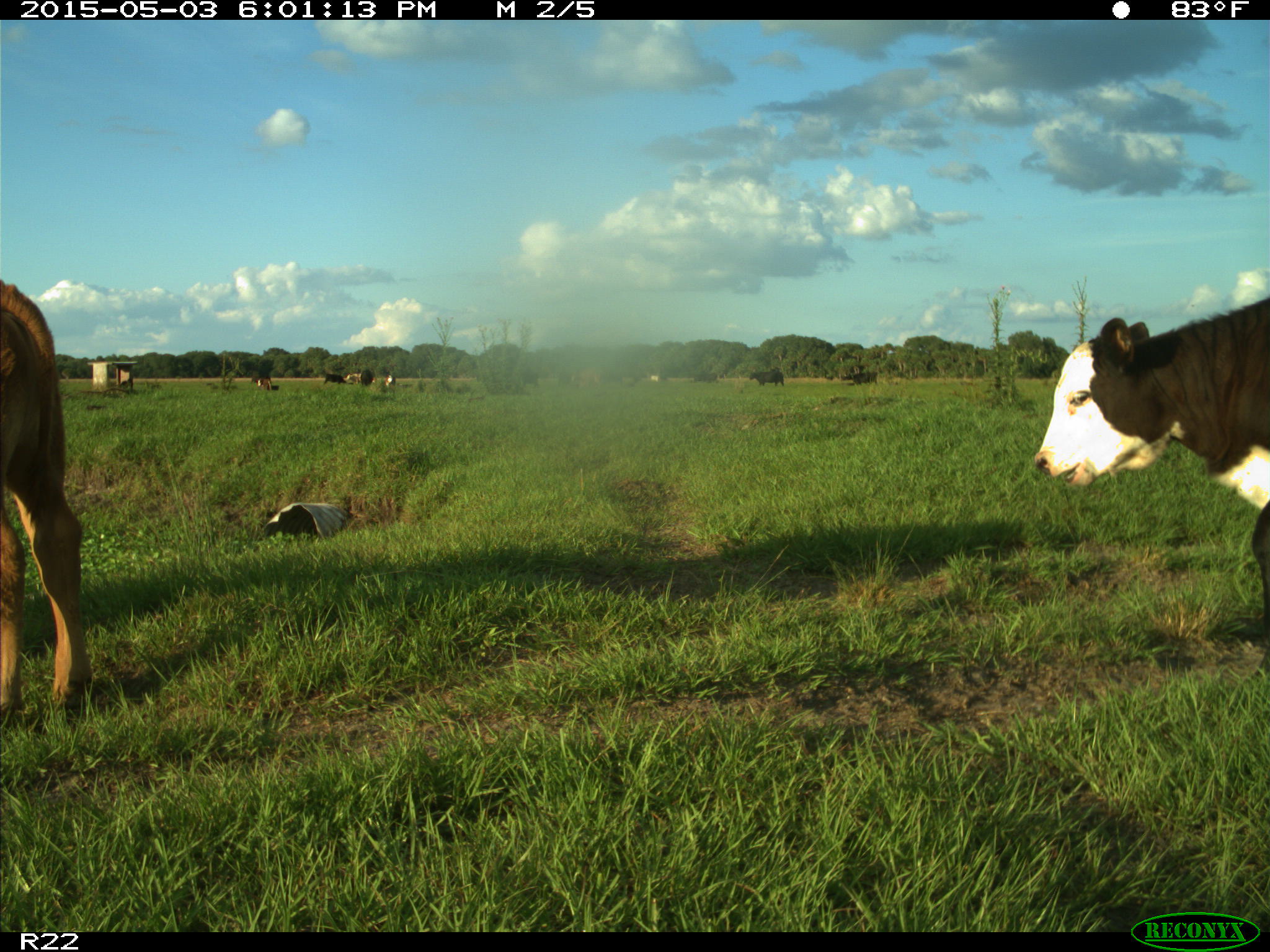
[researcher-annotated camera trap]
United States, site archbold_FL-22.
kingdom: Animalia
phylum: Chordata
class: Mammalia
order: Artiodactyla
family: Bovidae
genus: Bos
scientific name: Bos taurus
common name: domestic cow